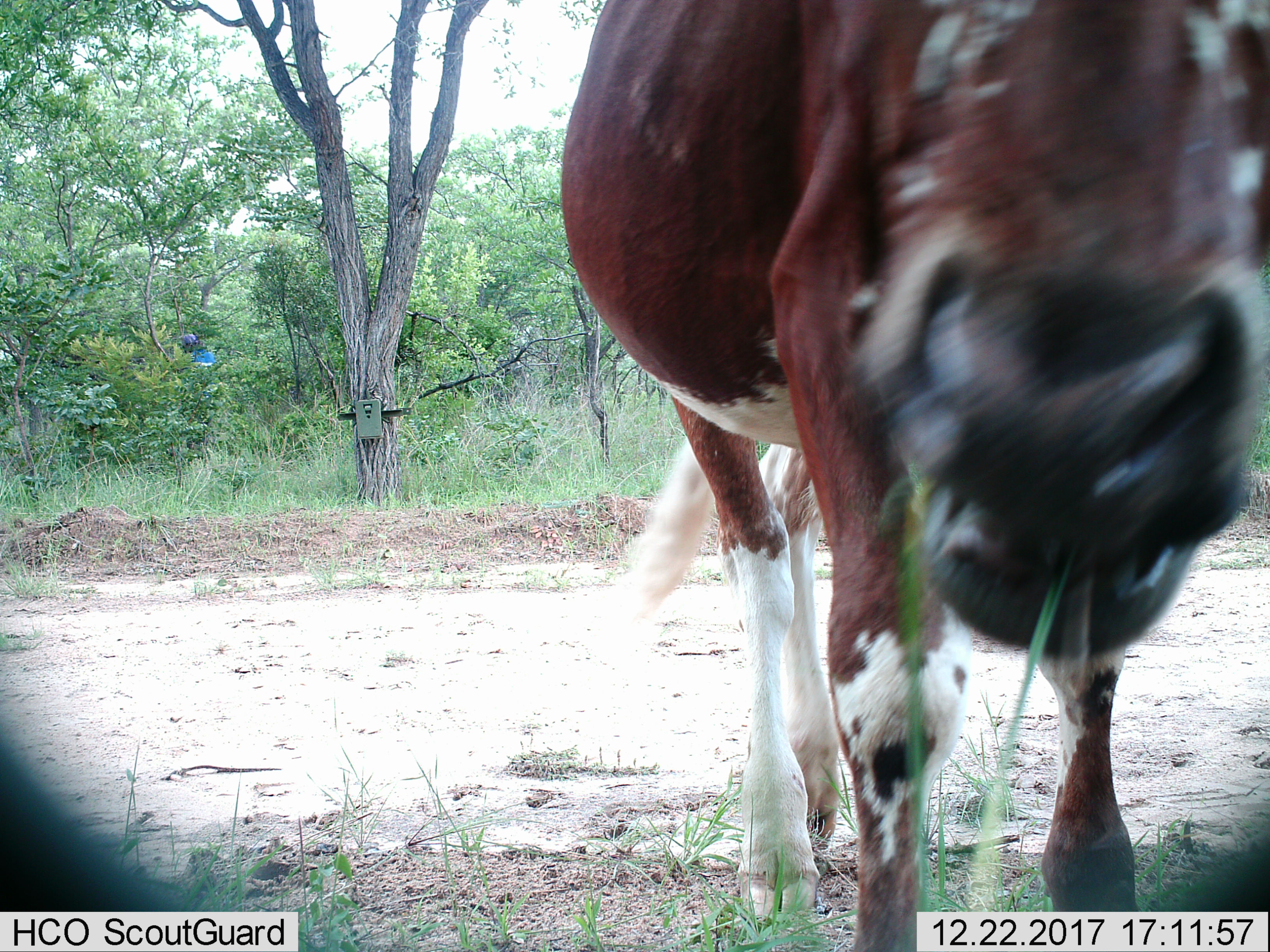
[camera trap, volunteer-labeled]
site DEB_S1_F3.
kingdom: Animalia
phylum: Chordata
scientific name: Vertebrata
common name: domestic animal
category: domesticanimal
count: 1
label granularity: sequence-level